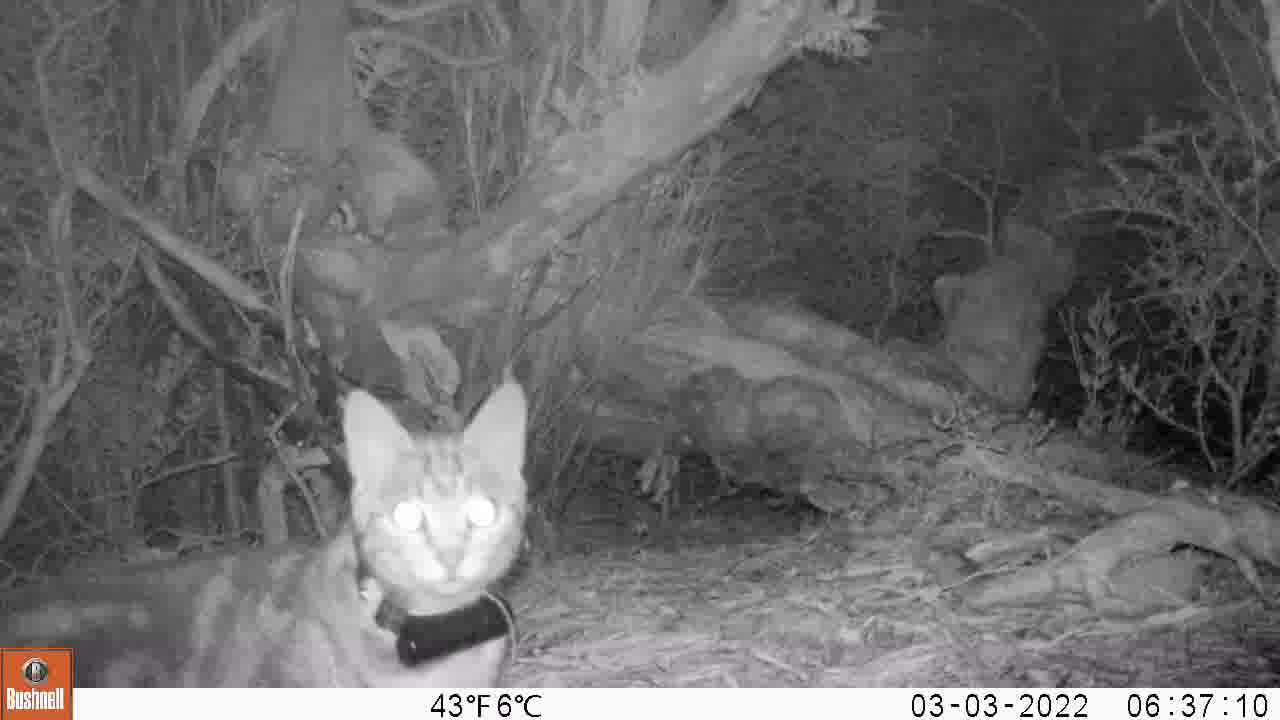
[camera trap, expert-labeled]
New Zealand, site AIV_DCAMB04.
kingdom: Animalia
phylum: Chordata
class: Mammalia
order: Carnivora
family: Felidae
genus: Felis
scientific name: Felis catus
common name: domestic cat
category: cat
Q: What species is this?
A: Cat (domestic cat) (Felis catus).